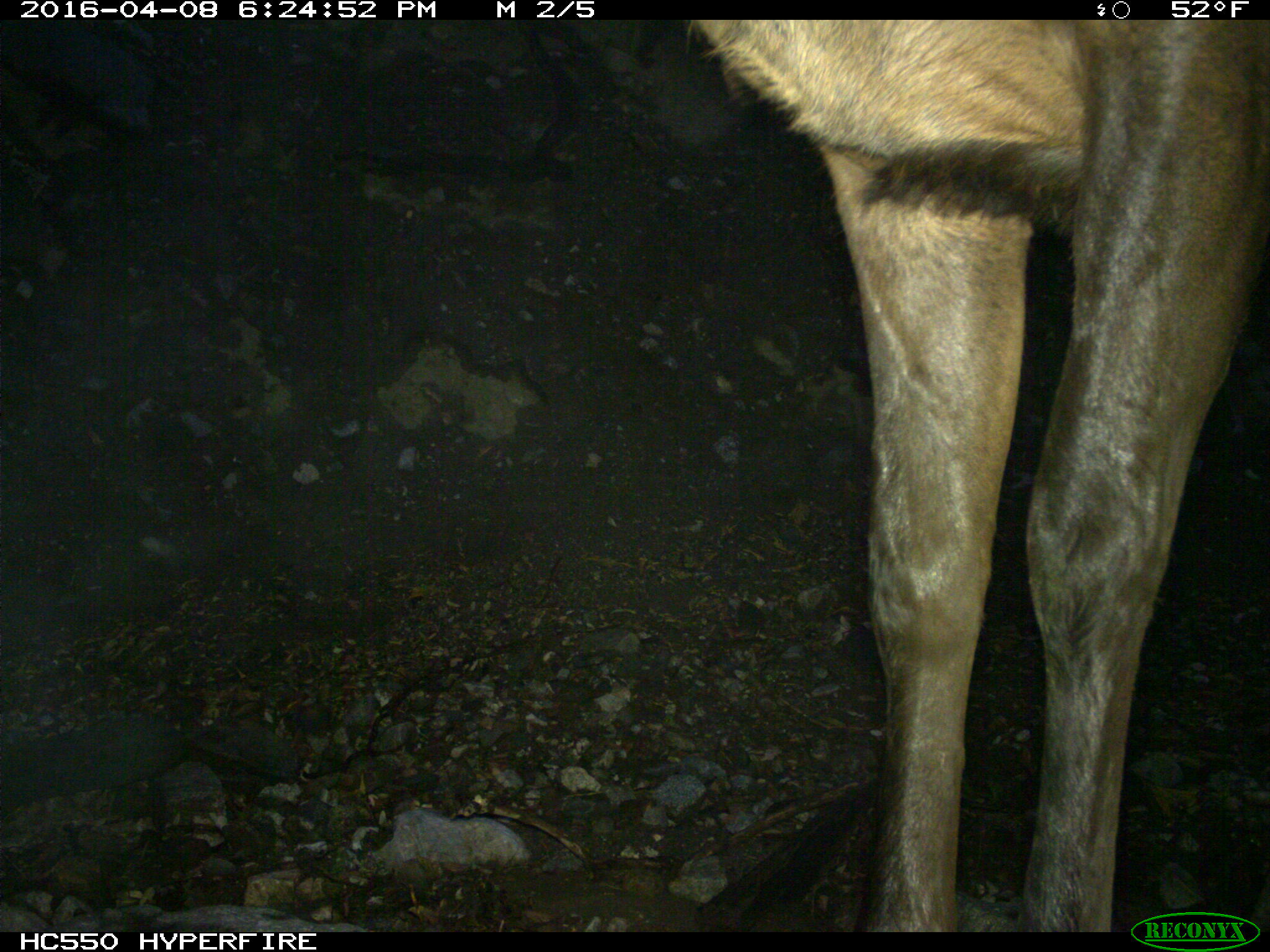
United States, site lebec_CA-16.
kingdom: Animalia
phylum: Chordata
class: Mammalia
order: Artiodactyla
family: Cervidae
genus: Cervus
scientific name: Cervus canadensis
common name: elk